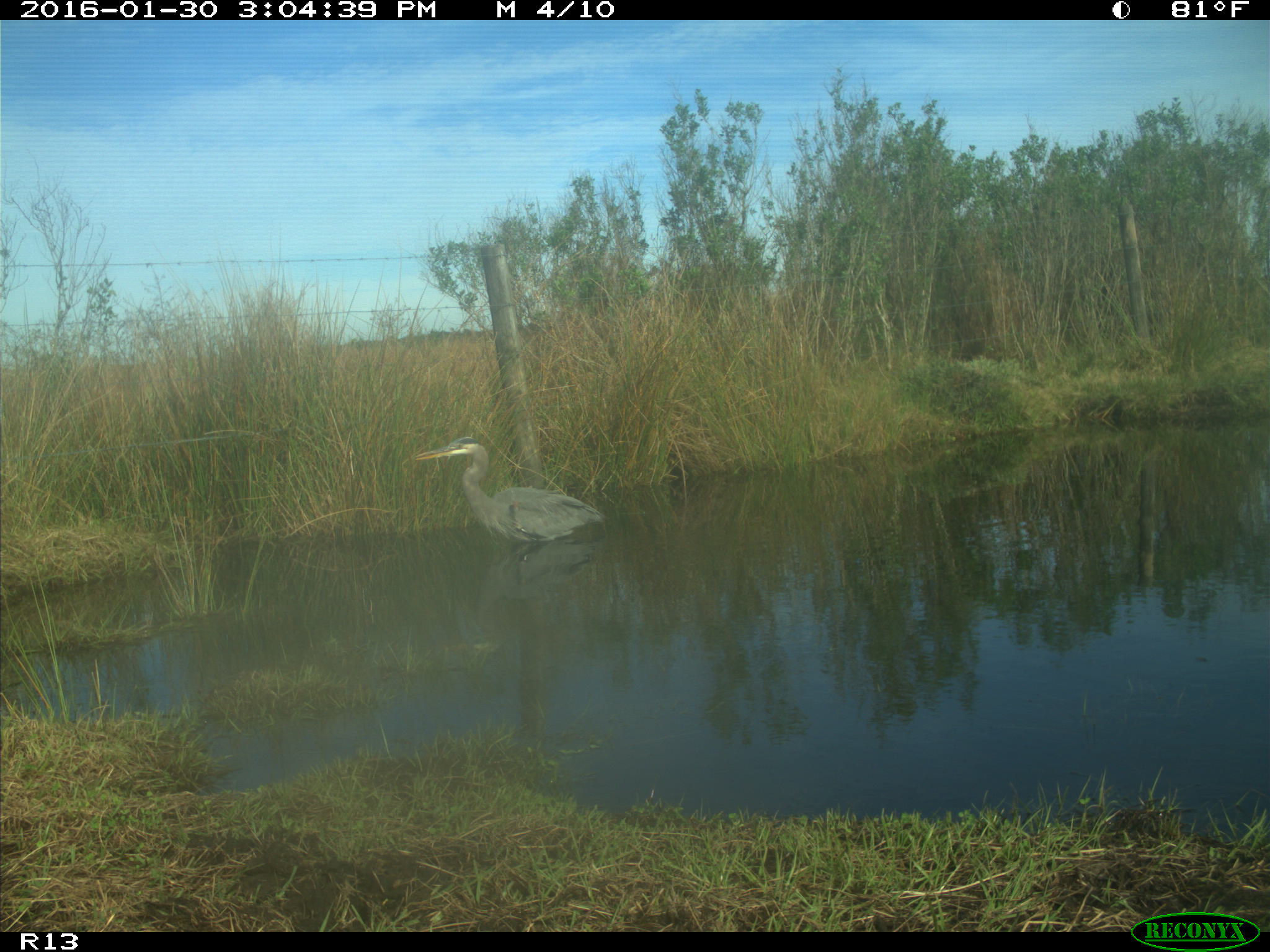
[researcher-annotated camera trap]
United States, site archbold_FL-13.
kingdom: Animalia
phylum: Chordata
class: Aves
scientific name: Aves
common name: birds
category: unidentified bird